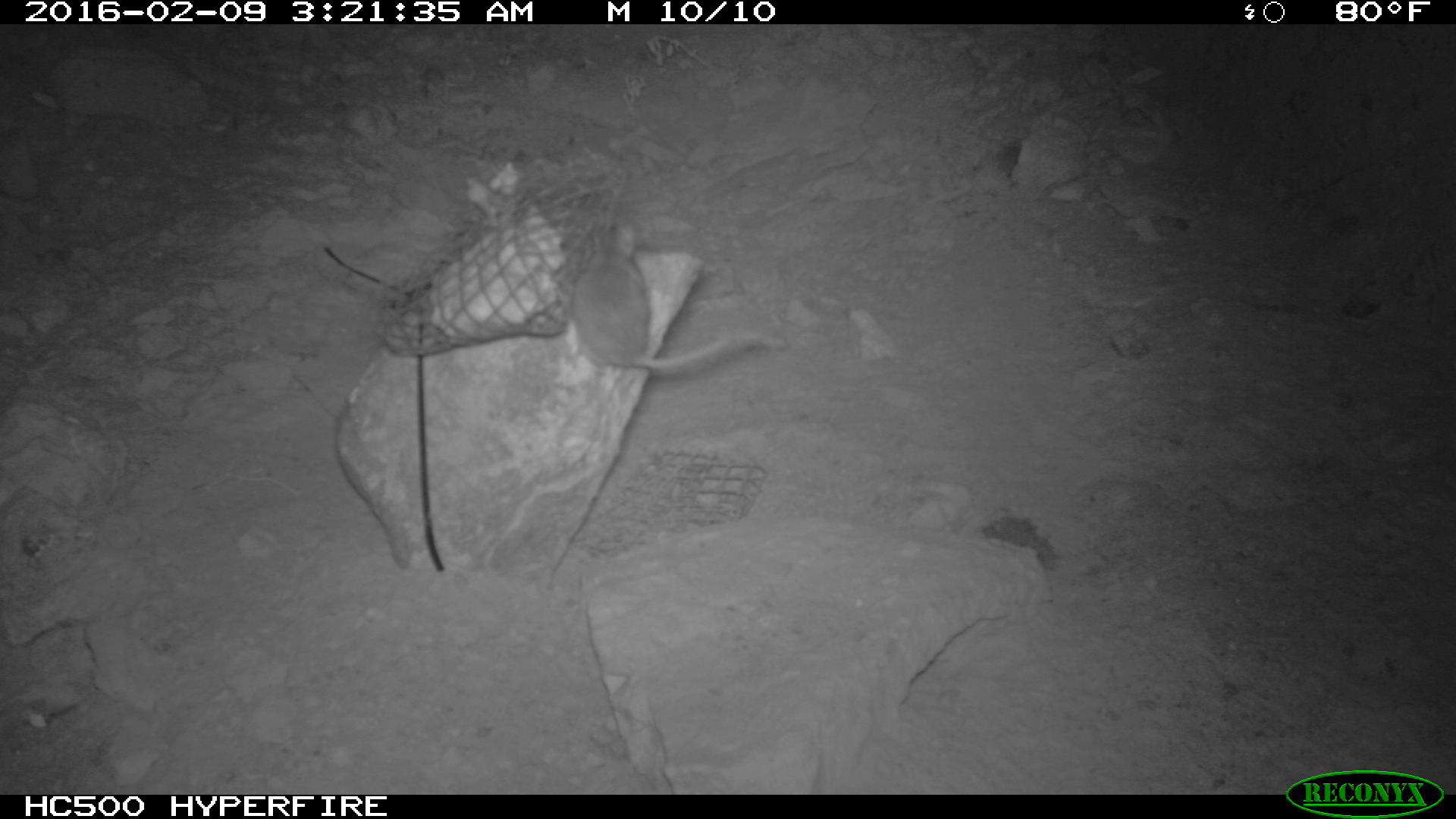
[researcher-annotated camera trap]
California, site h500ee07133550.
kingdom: Animalia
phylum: Chordata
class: Mammalia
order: Rodentia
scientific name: Rodentia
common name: rodent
Rodent (Rodentia).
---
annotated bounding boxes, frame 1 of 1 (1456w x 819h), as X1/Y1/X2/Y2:
rodent: 572/221/787/384